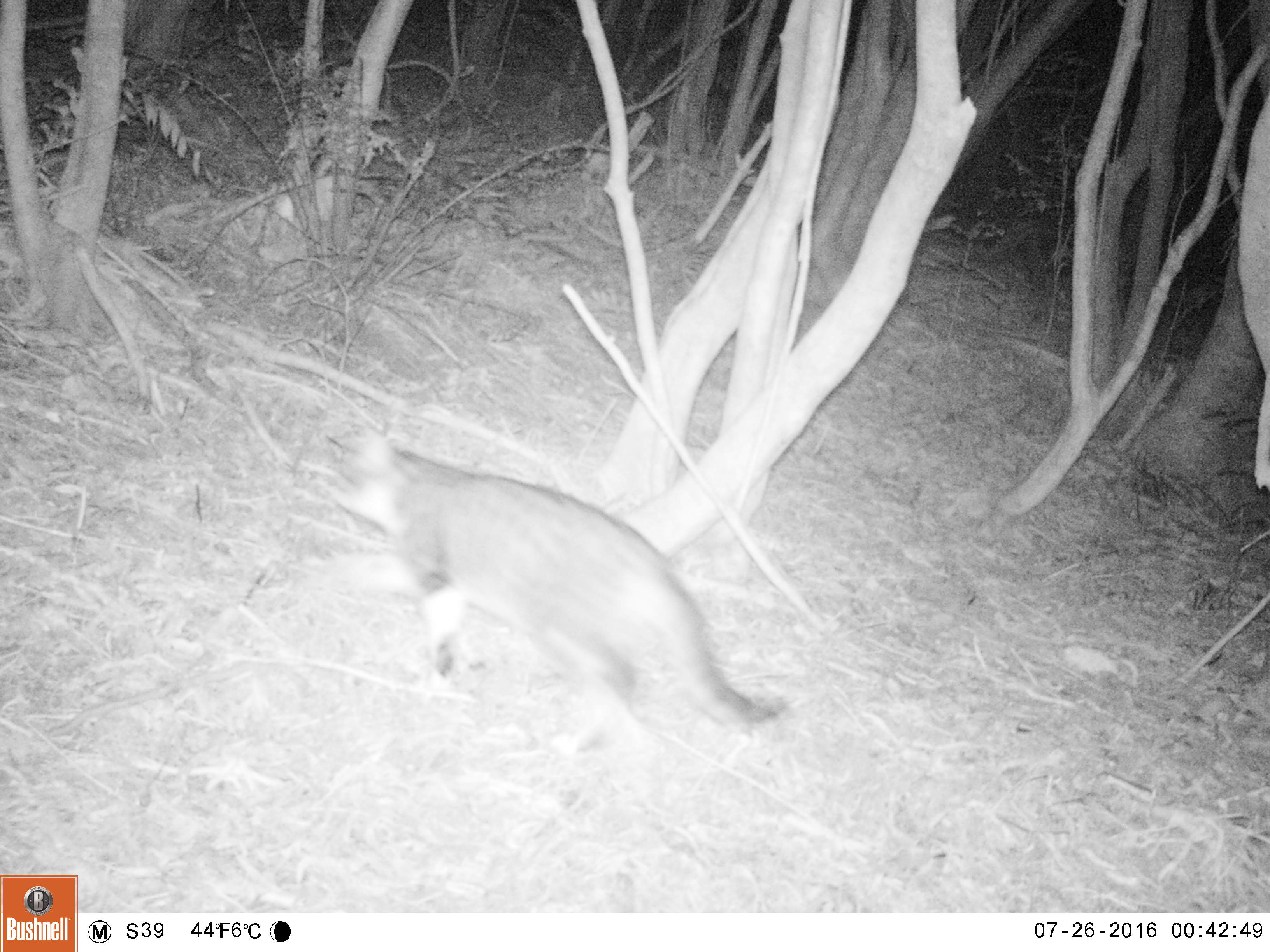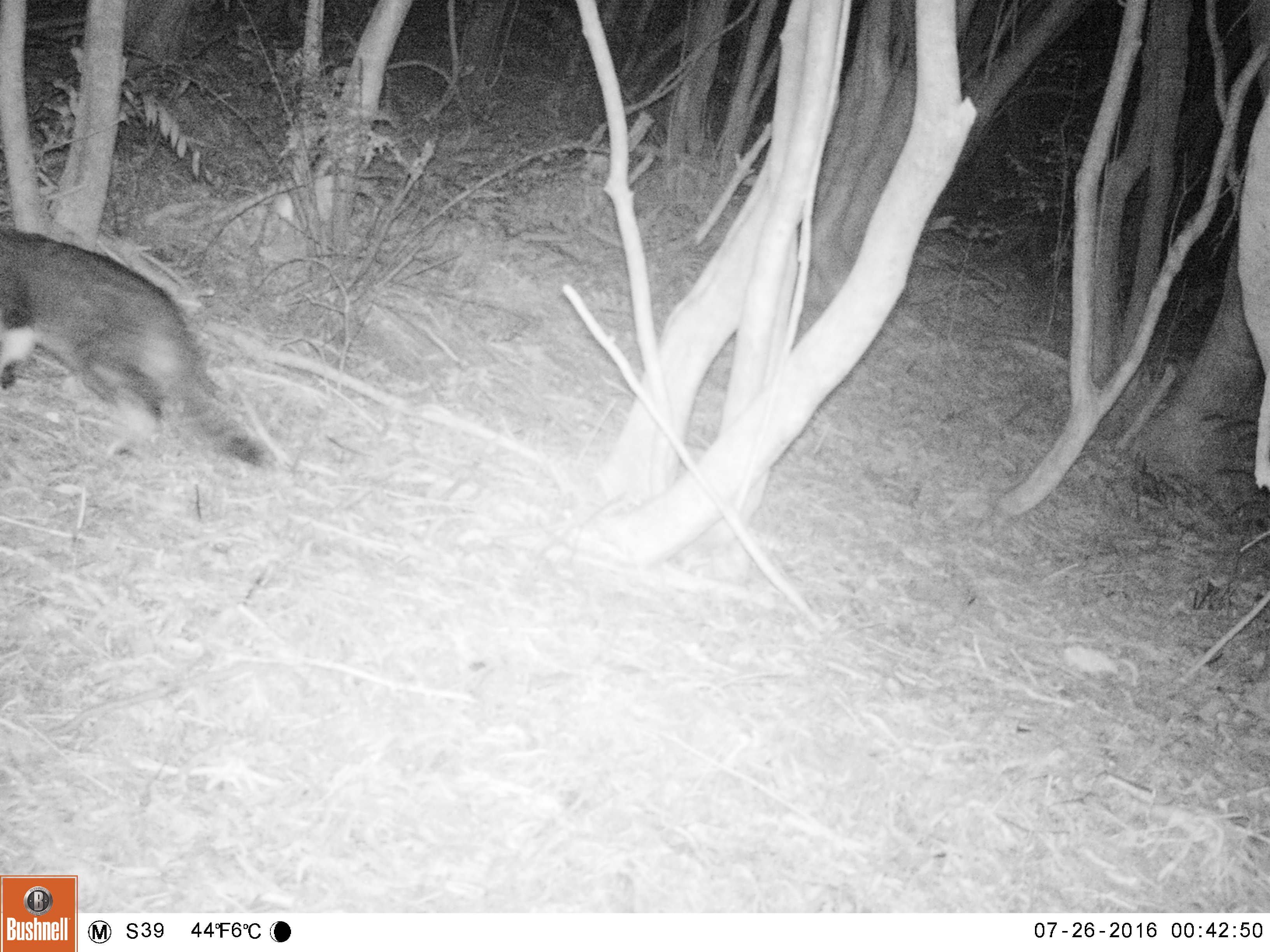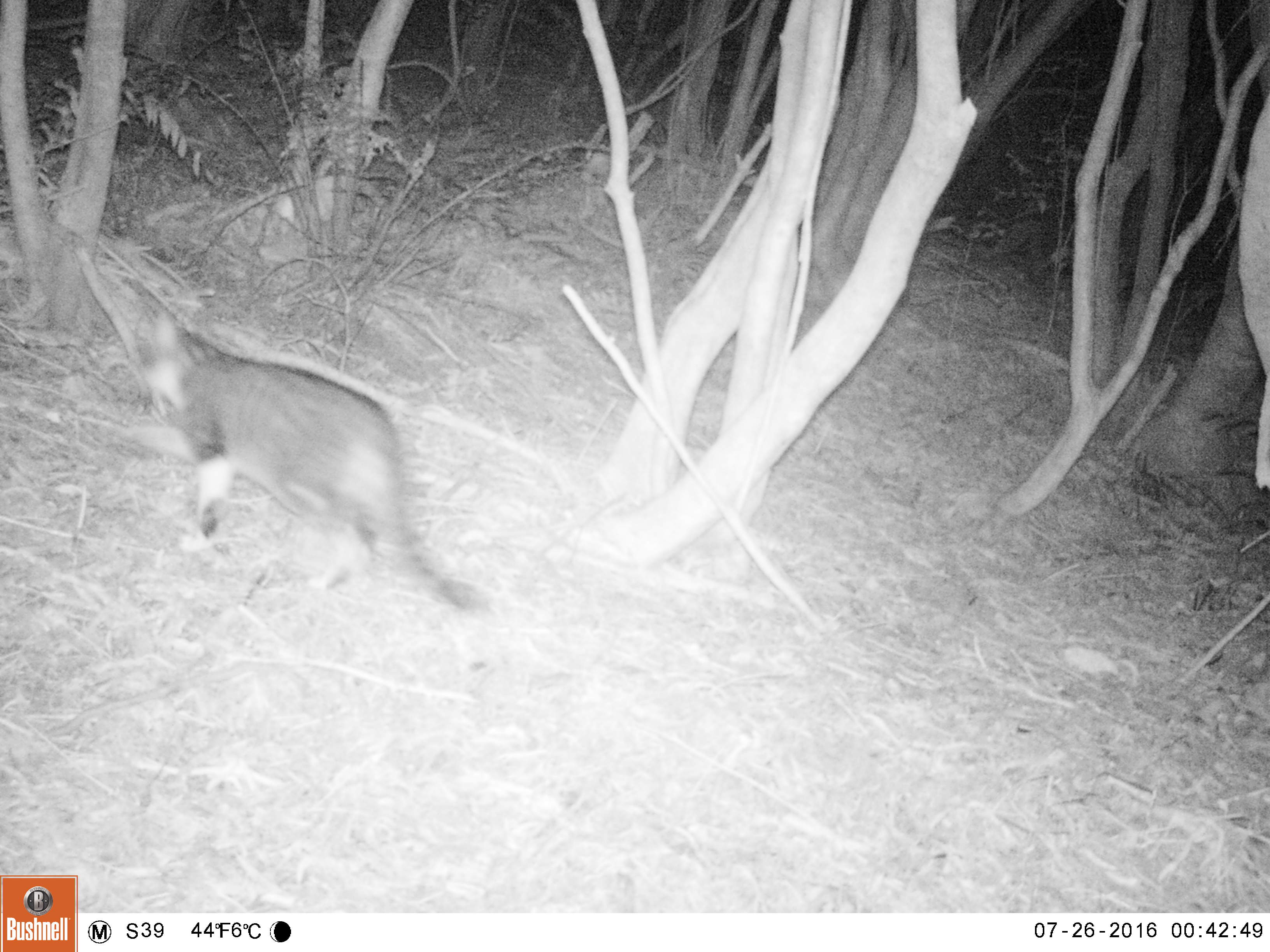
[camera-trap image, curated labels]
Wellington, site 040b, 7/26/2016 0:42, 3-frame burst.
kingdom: Animalia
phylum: Chordata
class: Mammalia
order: Carnivora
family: Felidae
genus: Felis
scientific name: Felis catus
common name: cat